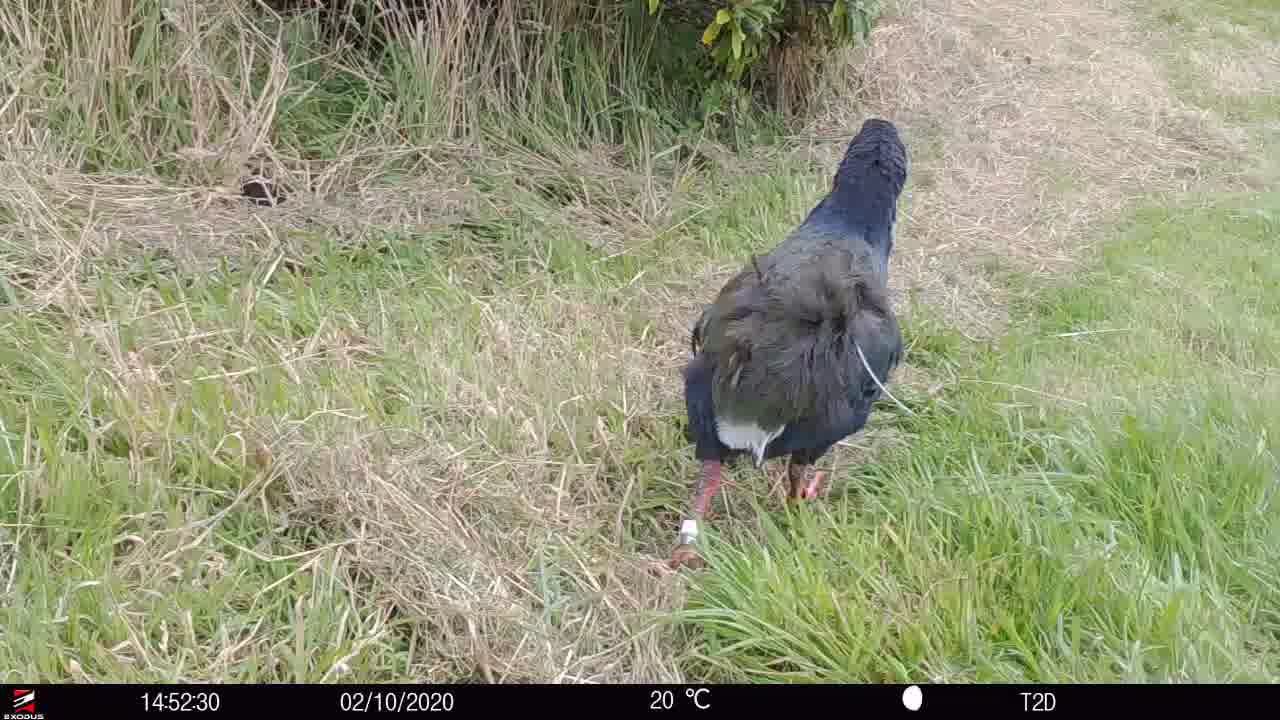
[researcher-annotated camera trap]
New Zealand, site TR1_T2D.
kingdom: Animalia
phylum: Chordata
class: Aves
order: Gruiformes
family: Rallidae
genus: Porphyrio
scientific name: Porphyrio mantelli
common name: takahe